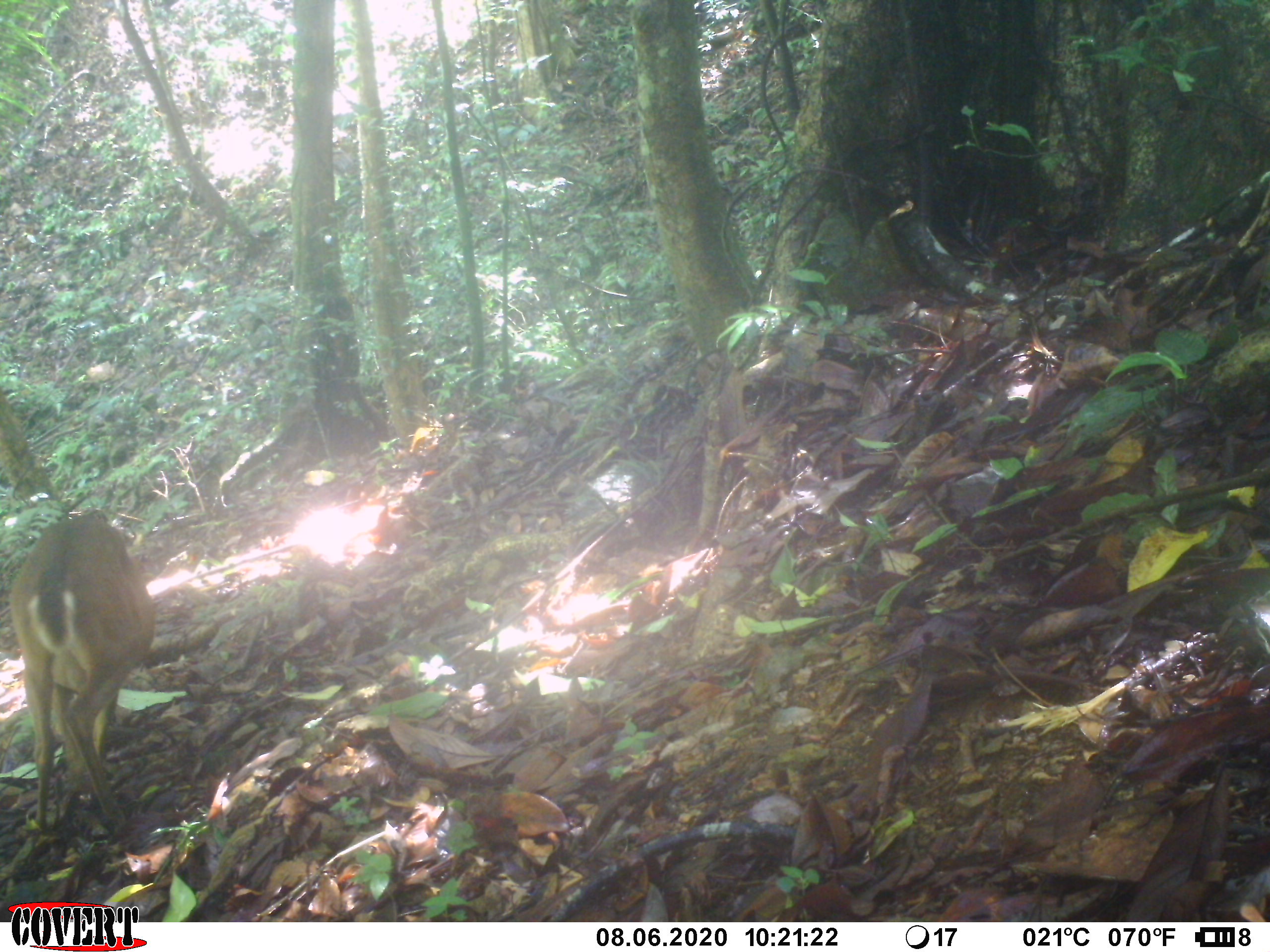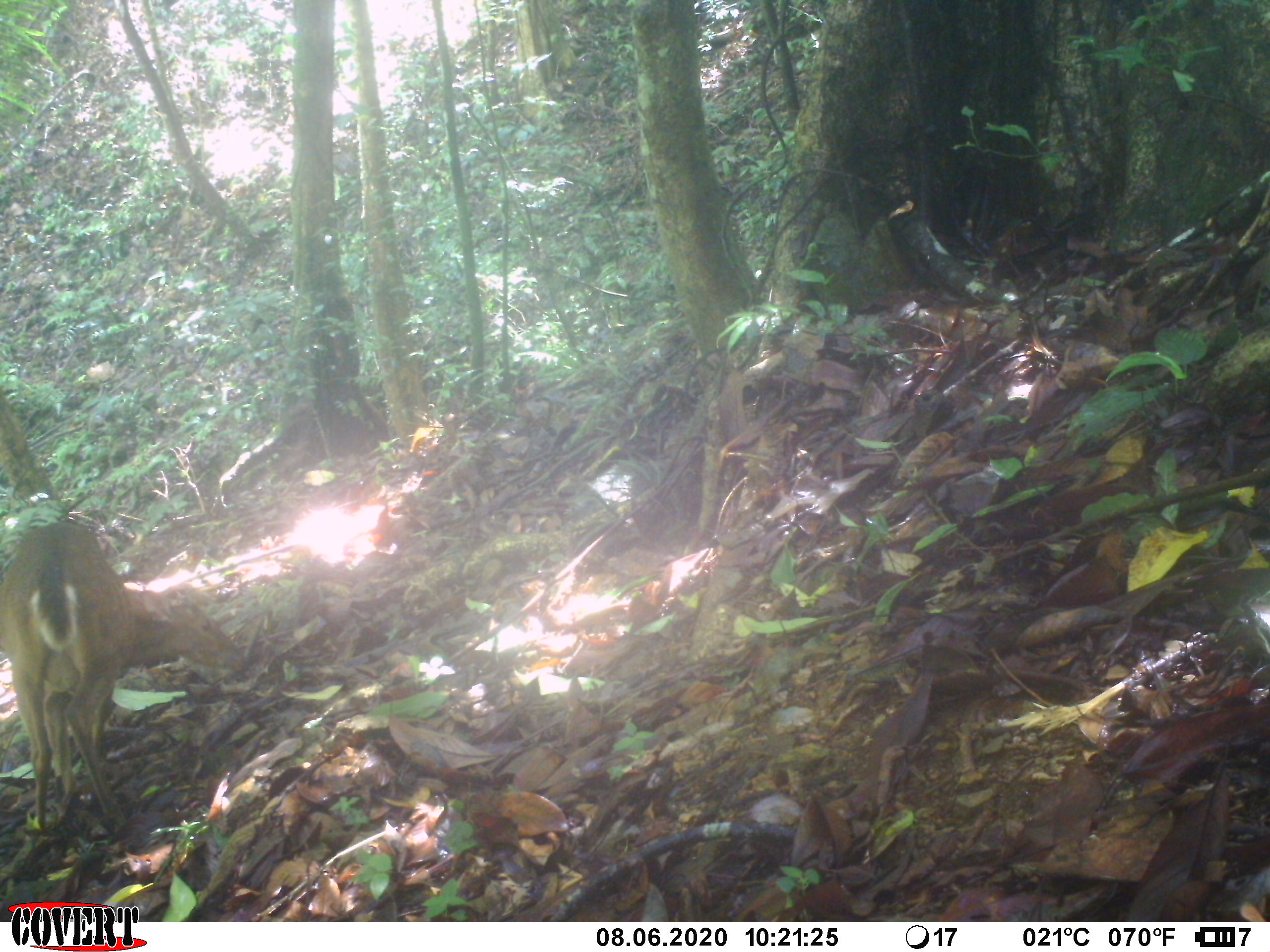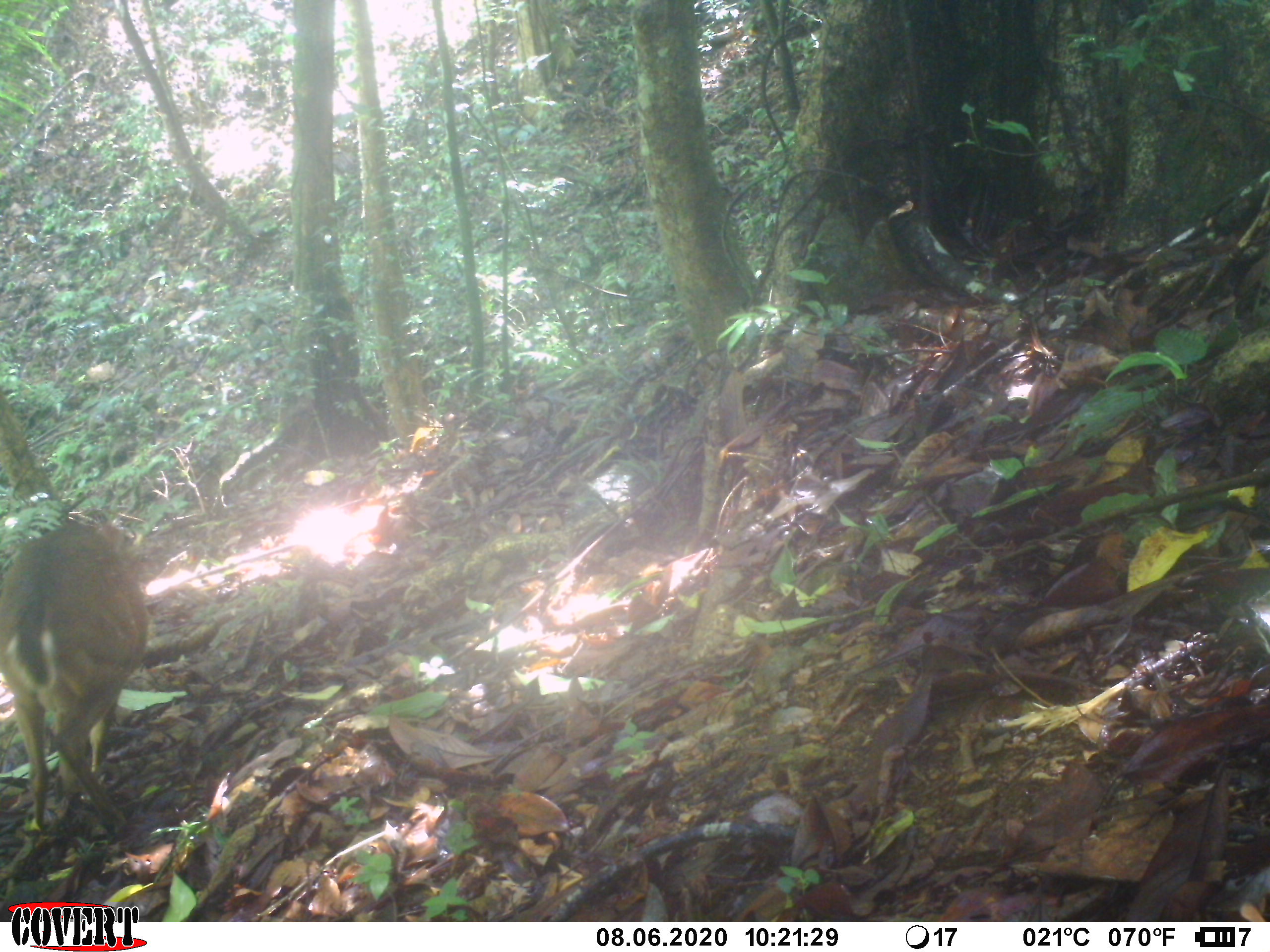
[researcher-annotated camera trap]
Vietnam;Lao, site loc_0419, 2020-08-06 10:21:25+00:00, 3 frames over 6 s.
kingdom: Animalia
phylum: Chordata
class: Mammalia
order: Artiodactyla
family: Cervidae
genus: Muntiacus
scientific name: Muntiacus vuquangensis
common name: large-antlered muntjac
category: large antlered muntjac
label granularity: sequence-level